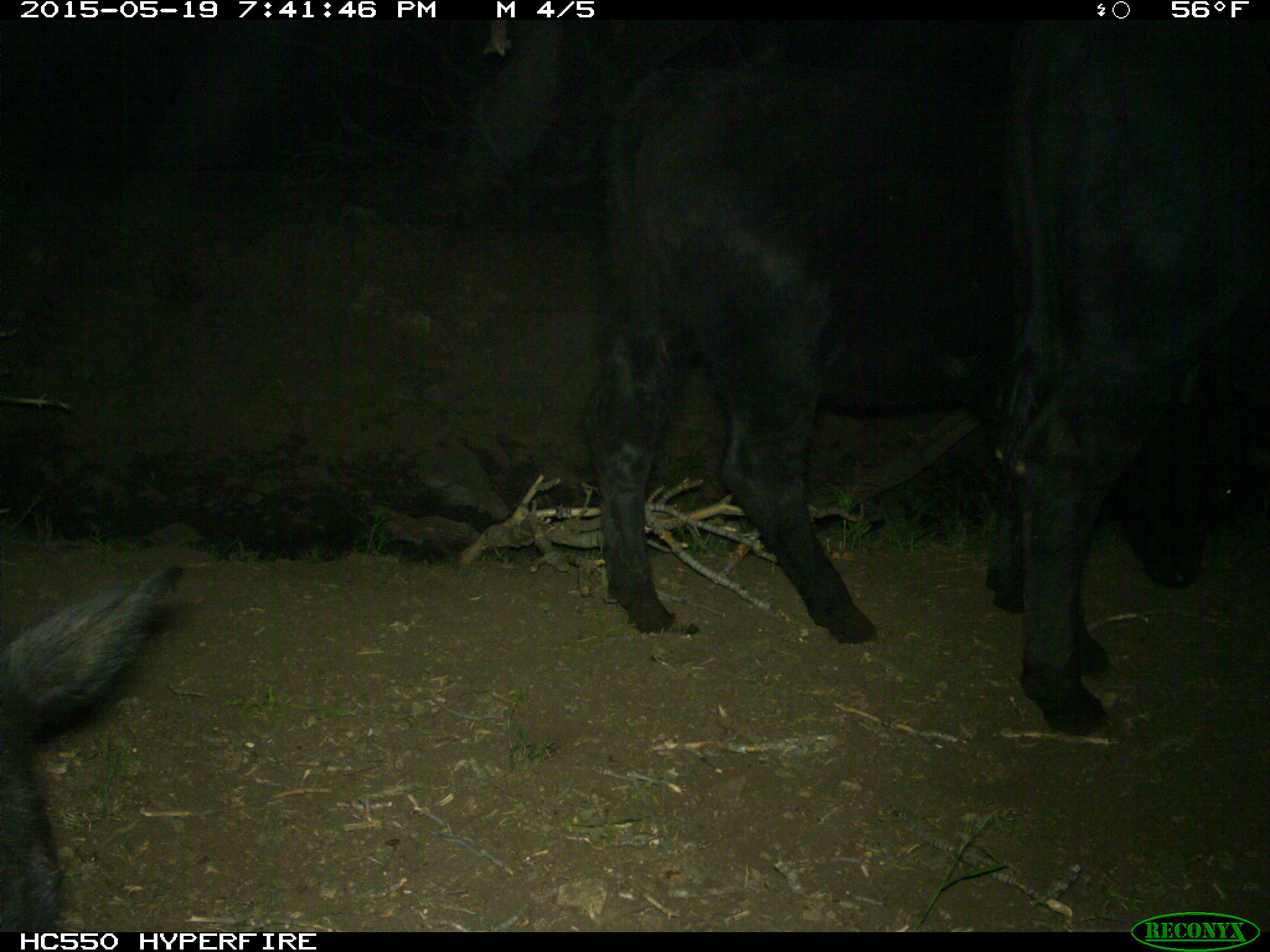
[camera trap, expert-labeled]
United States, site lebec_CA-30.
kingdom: Animalia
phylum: Chordata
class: Mammalia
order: Artiodactyla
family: Bovidae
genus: Bos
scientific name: Bos taurus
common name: domestic cow